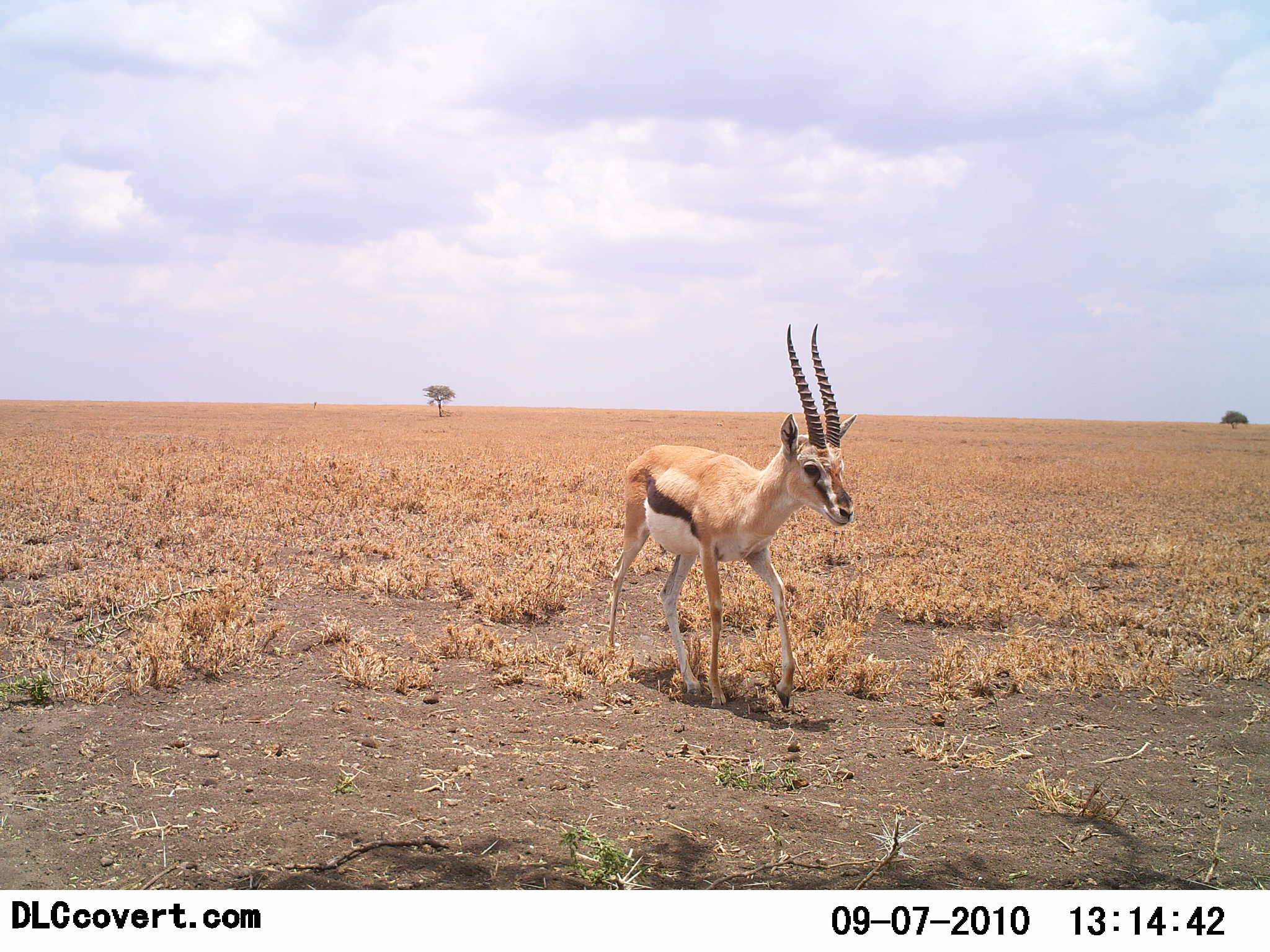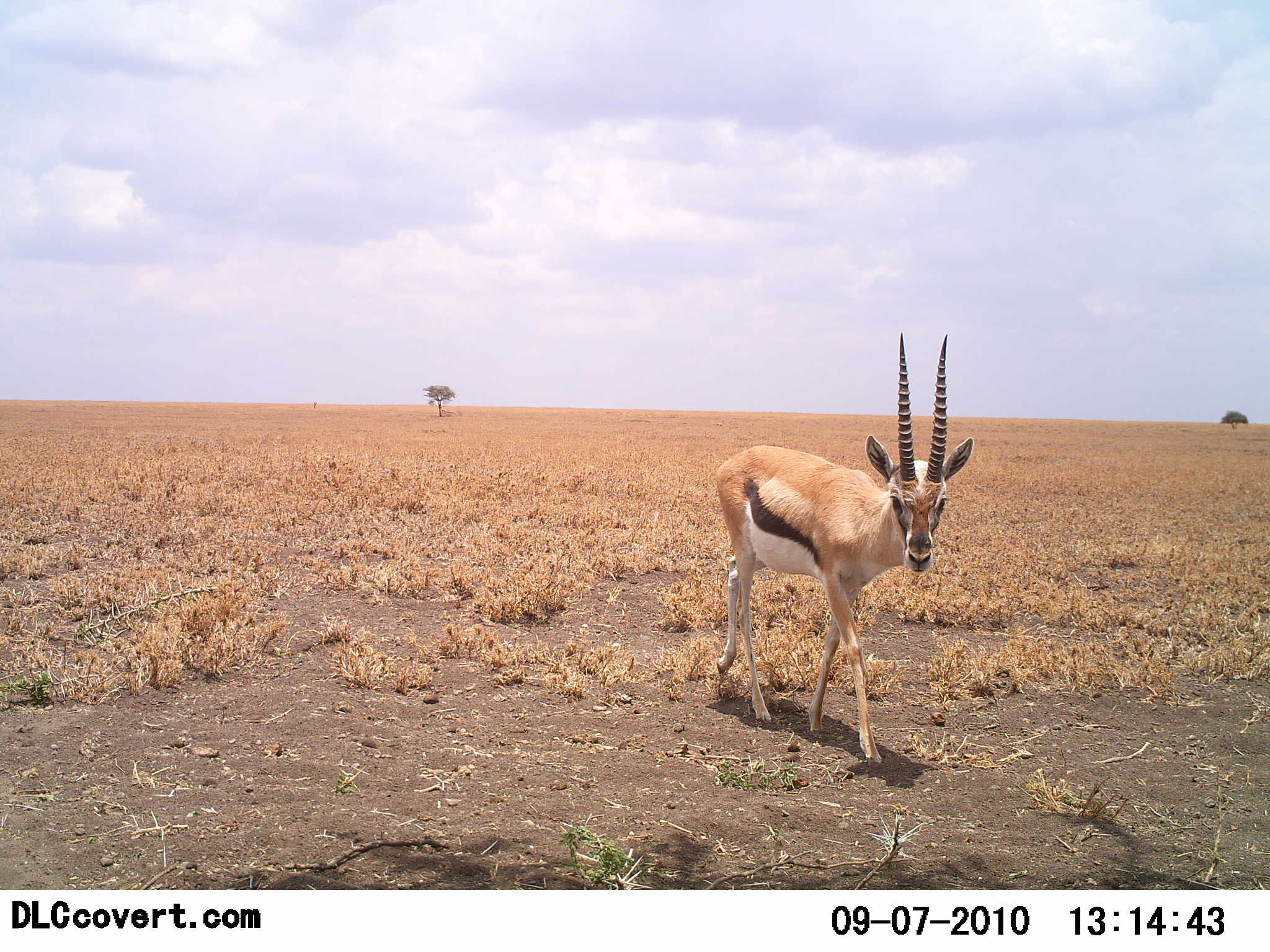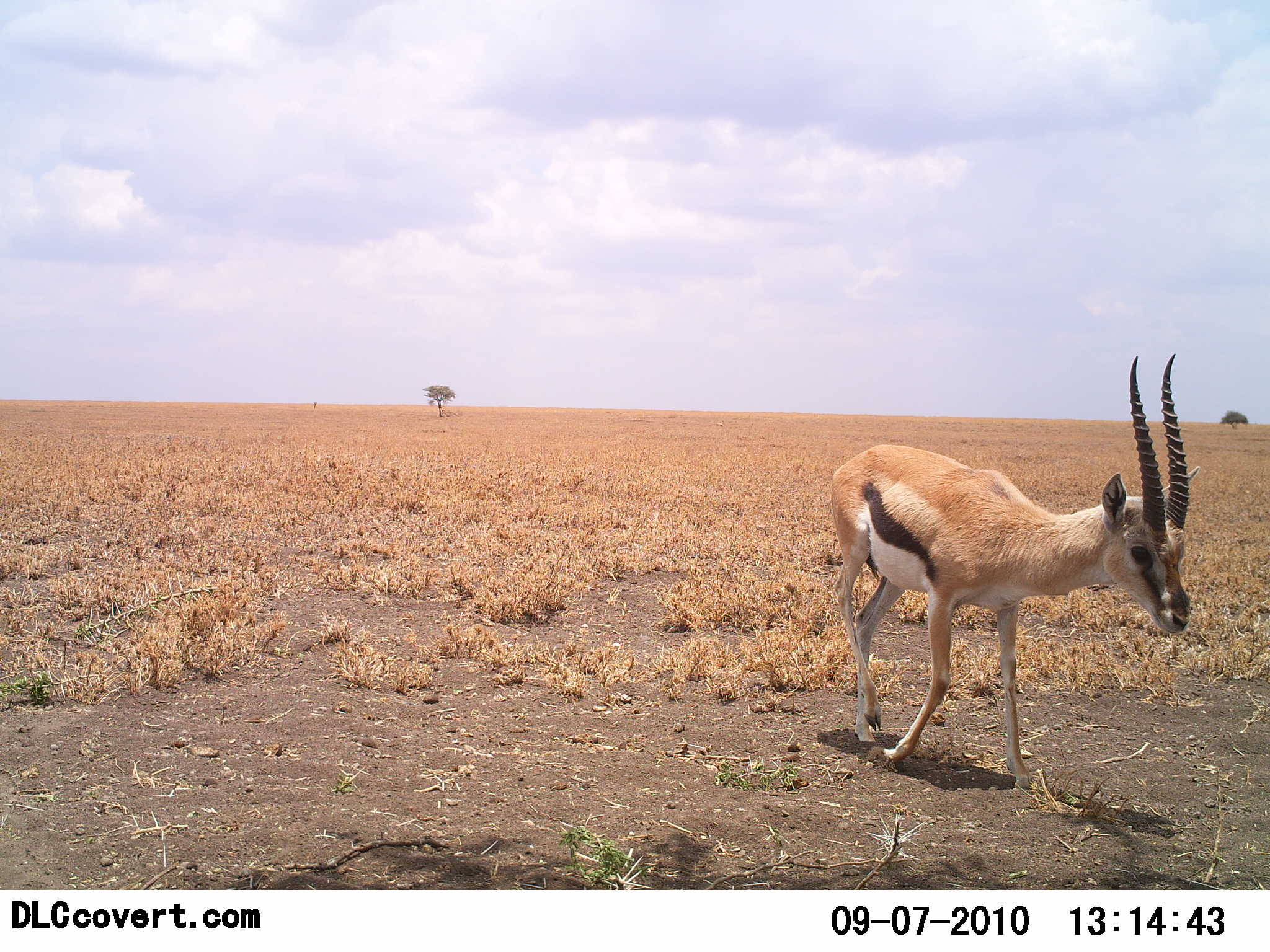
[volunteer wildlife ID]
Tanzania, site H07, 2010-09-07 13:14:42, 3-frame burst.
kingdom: Animalia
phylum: Chordata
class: Mammalia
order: Artiodactyla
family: Bovidae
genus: Eudorcas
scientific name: Eudorcas thomsonii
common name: thomson's gazelle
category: gazellethomsons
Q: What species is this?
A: Gazellethomsons (thomson's gazelle) (Eudorcas thomsonii).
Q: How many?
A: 1.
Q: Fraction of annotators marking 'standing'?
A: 17%.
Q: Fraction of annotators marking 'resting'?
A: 0%.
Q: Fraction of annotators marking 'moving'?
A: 92%.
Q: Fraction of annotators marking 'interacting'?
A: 0%.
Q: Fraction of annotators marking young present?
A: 0%.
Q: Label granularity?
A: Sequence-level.